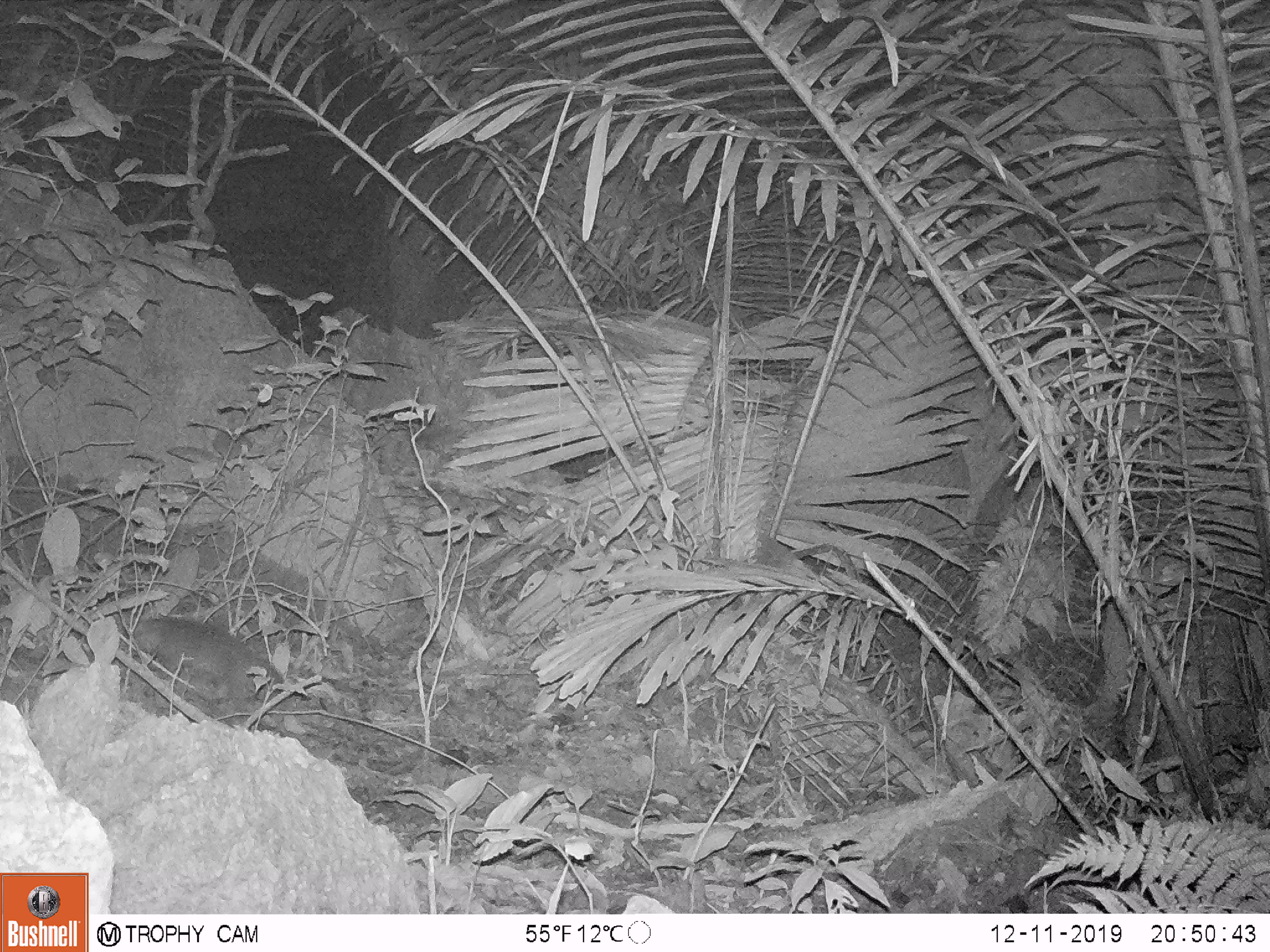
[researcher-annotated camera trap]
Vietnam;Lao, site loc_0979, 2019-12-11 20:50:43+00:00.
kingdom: Animalia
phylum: Chordata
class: Mammalia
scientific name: Mammalia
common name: mammal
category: unidentified small mammal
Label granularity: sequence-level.